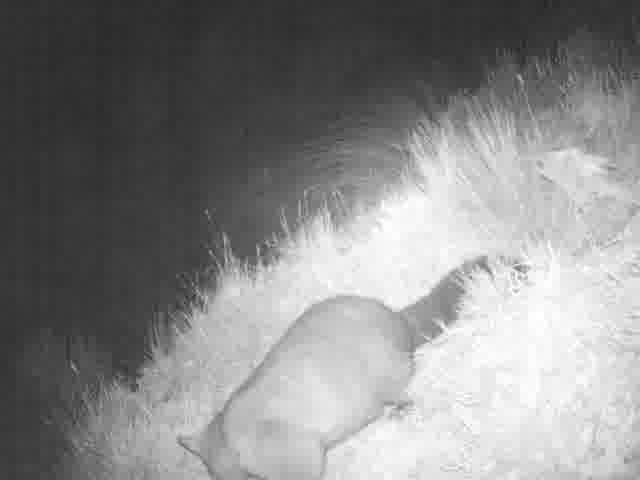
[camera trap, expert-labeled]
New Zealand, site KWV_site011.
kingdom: Animalia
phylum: Chordata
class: Mammalia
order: Diprotodontia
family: Phalangeridae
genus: Trichosurus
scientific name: Trichosurus vulpecula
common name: common brushtail possum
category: possum